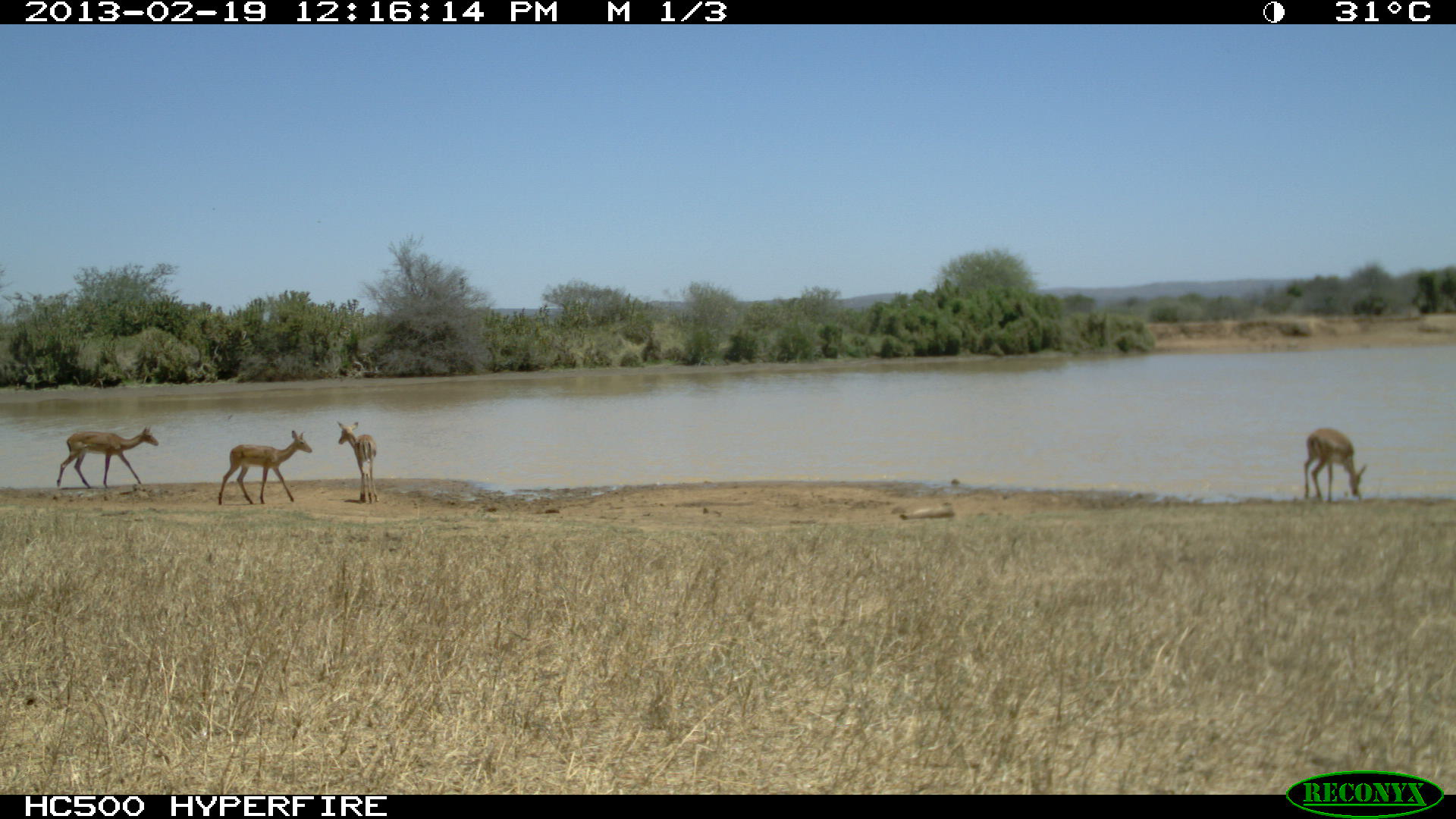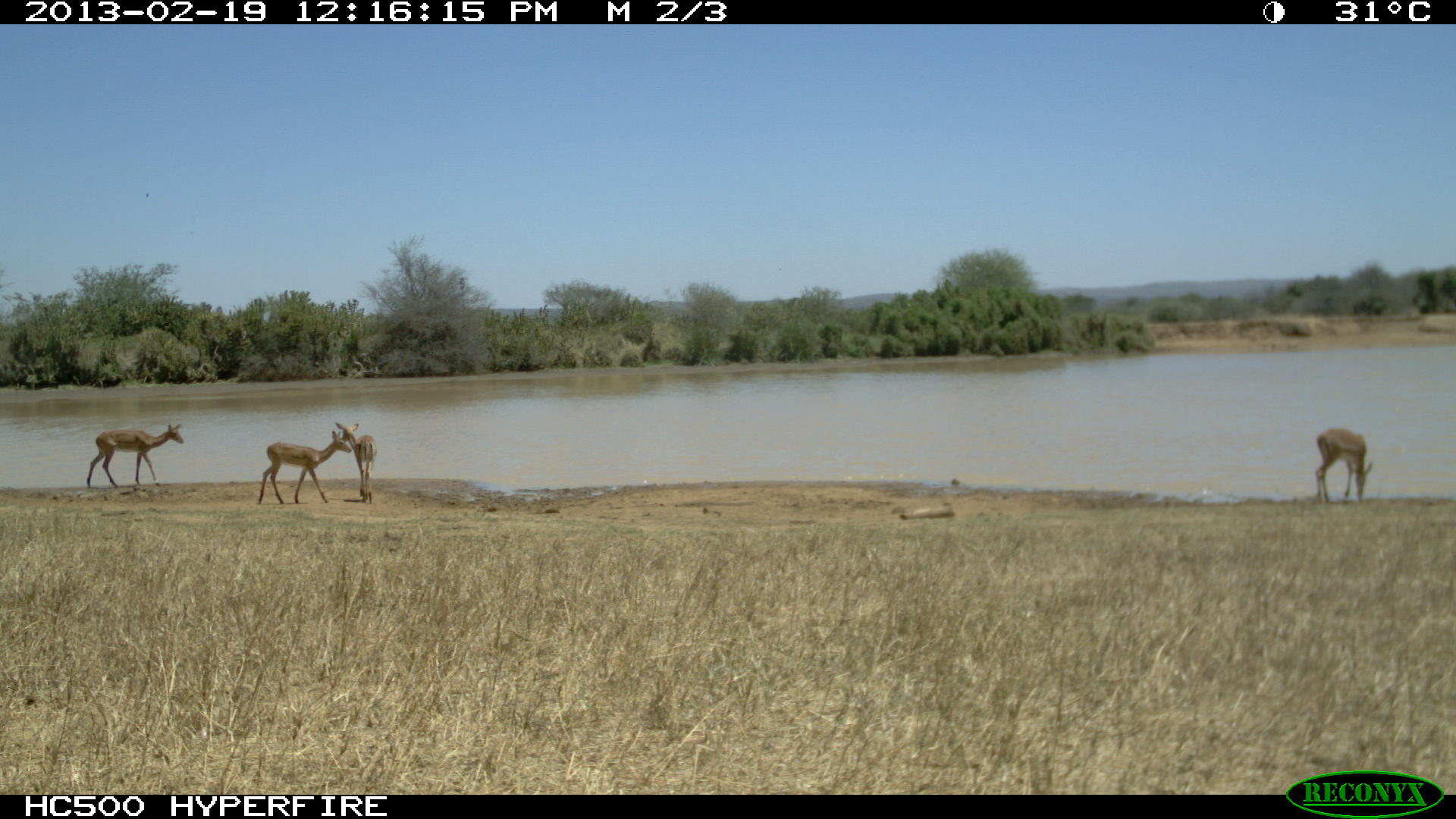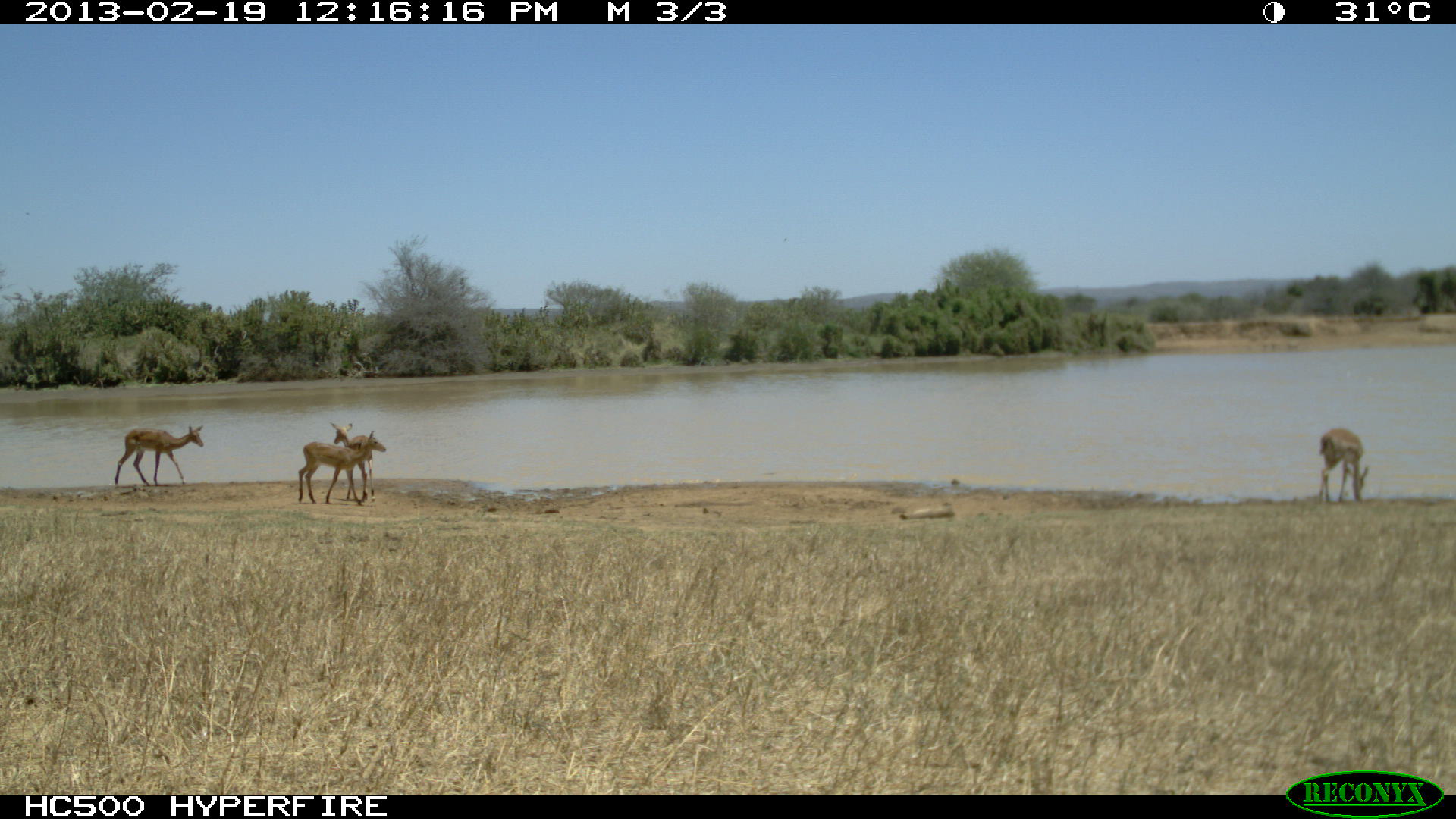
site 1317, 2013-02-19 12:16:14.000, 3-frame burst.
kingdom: Animalia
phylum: Chordata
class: Mammalia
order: Artiodactyla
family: Bovidae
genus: Aepyceros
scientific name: Aepyceros melampus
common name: impala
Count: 2.